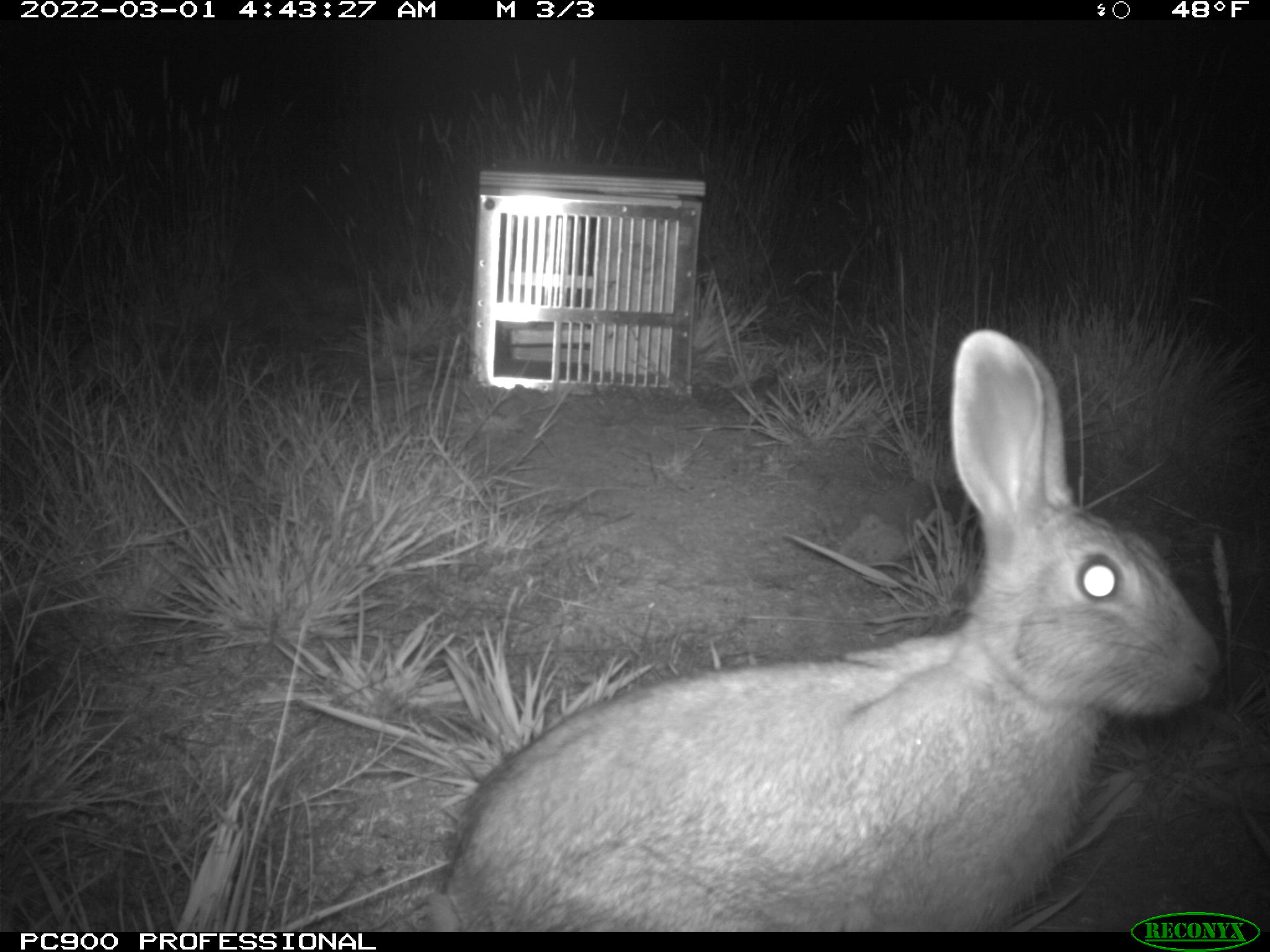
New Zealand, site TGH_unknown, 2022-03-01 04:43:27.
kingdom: Animalia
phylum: Chordata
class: Mammalia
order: Lagomorpha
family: Leporidae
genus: Oryctolagus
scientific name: Oryctolagus cuniculus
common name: european rabbit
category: rabbit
Rabbit (european rabbit) (Oryctolagus cuniculus).